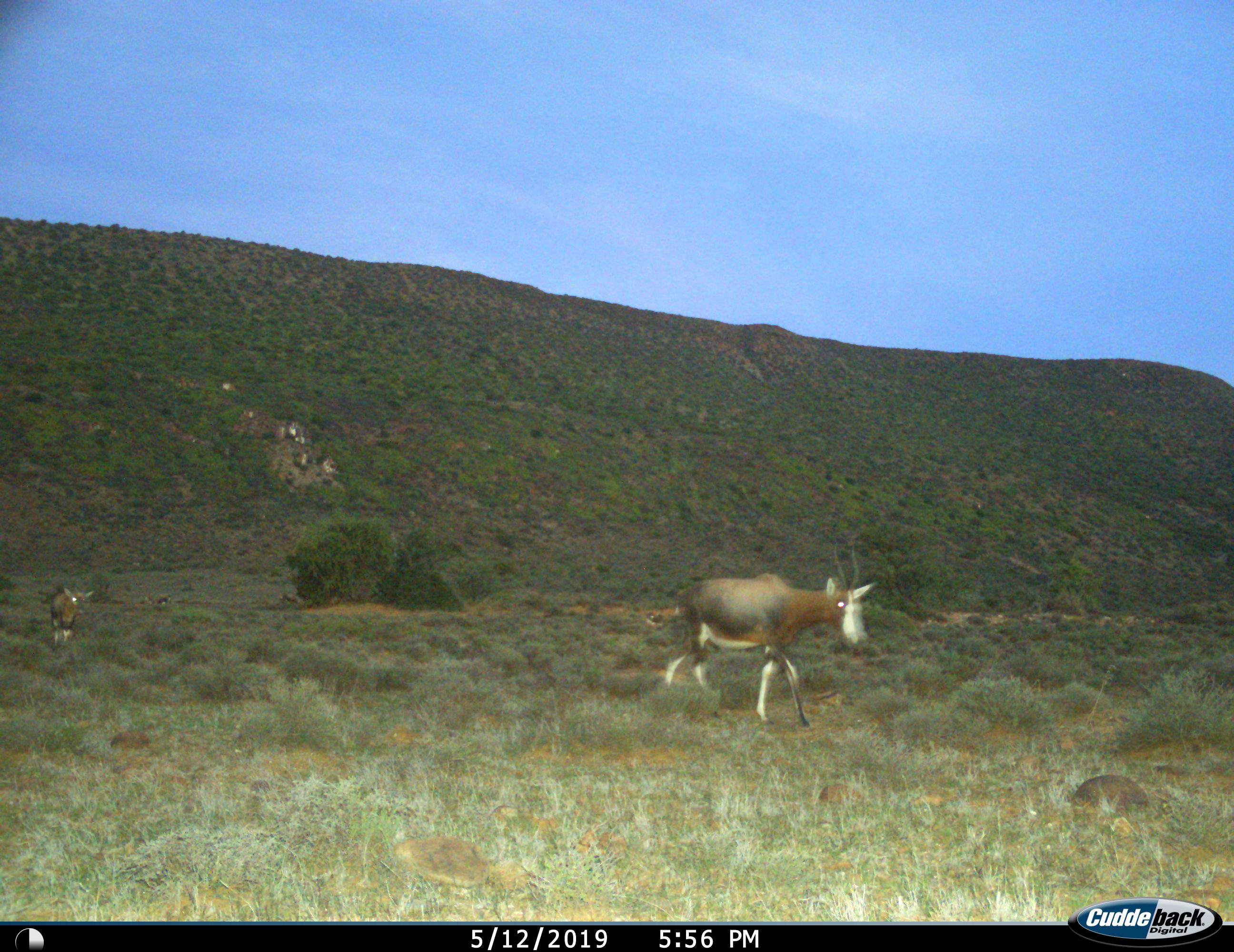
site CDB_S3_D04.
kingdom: Animalia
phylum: Chordata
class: Mammalia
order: Artiodactyla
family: Bovidae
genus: Damaliscus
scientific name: Damaliscus pygargus phillipsi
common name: blesbok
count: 2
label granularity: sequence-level